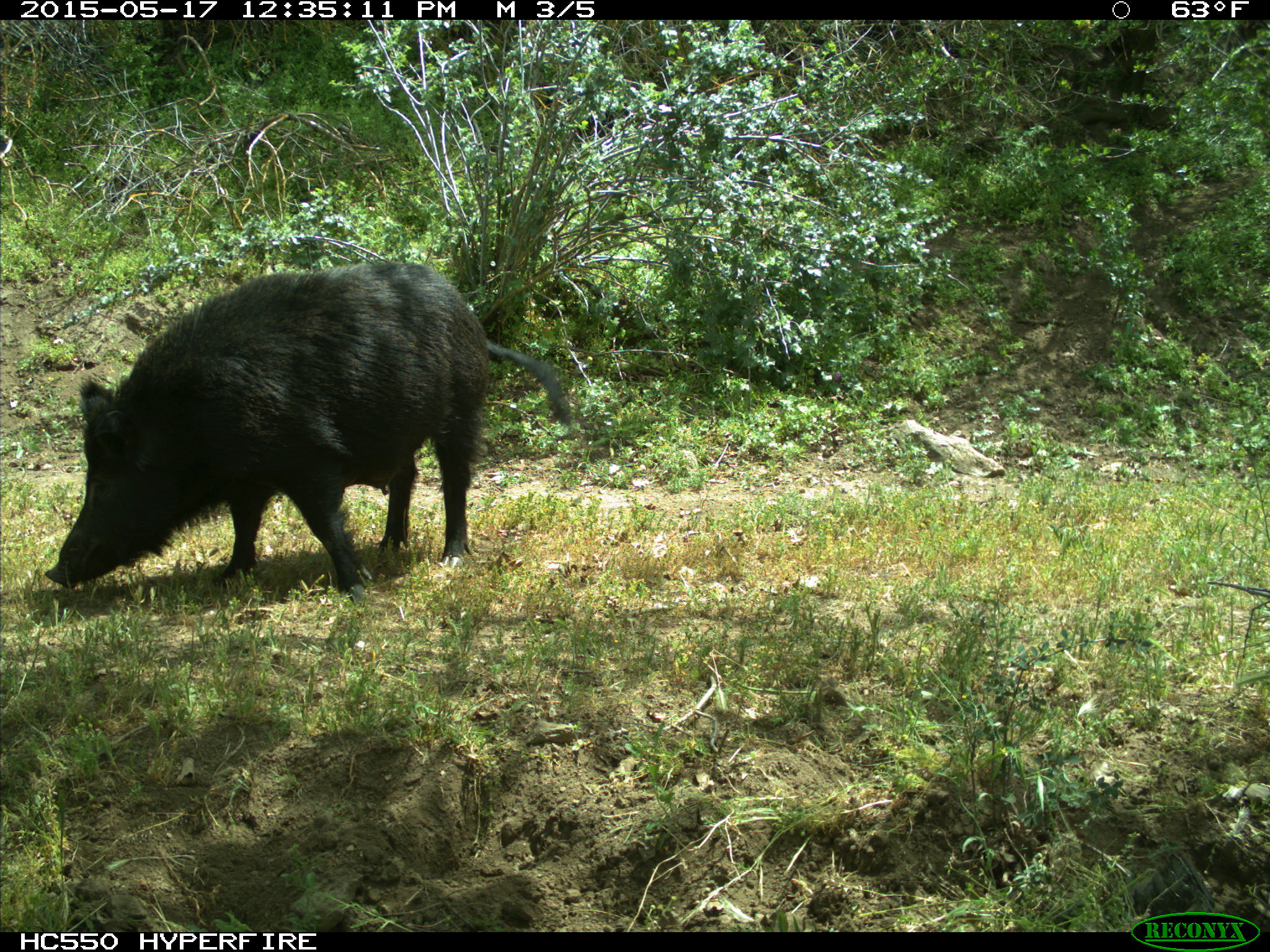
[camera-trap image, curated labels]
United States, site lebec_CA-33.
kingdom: Animalia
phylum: Chordata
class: Mammalia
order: Artiodactyla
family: Suidae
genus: Sus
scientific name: Sus scrofa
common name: wild boar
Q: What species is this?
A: Sus scrofa (wild boar).